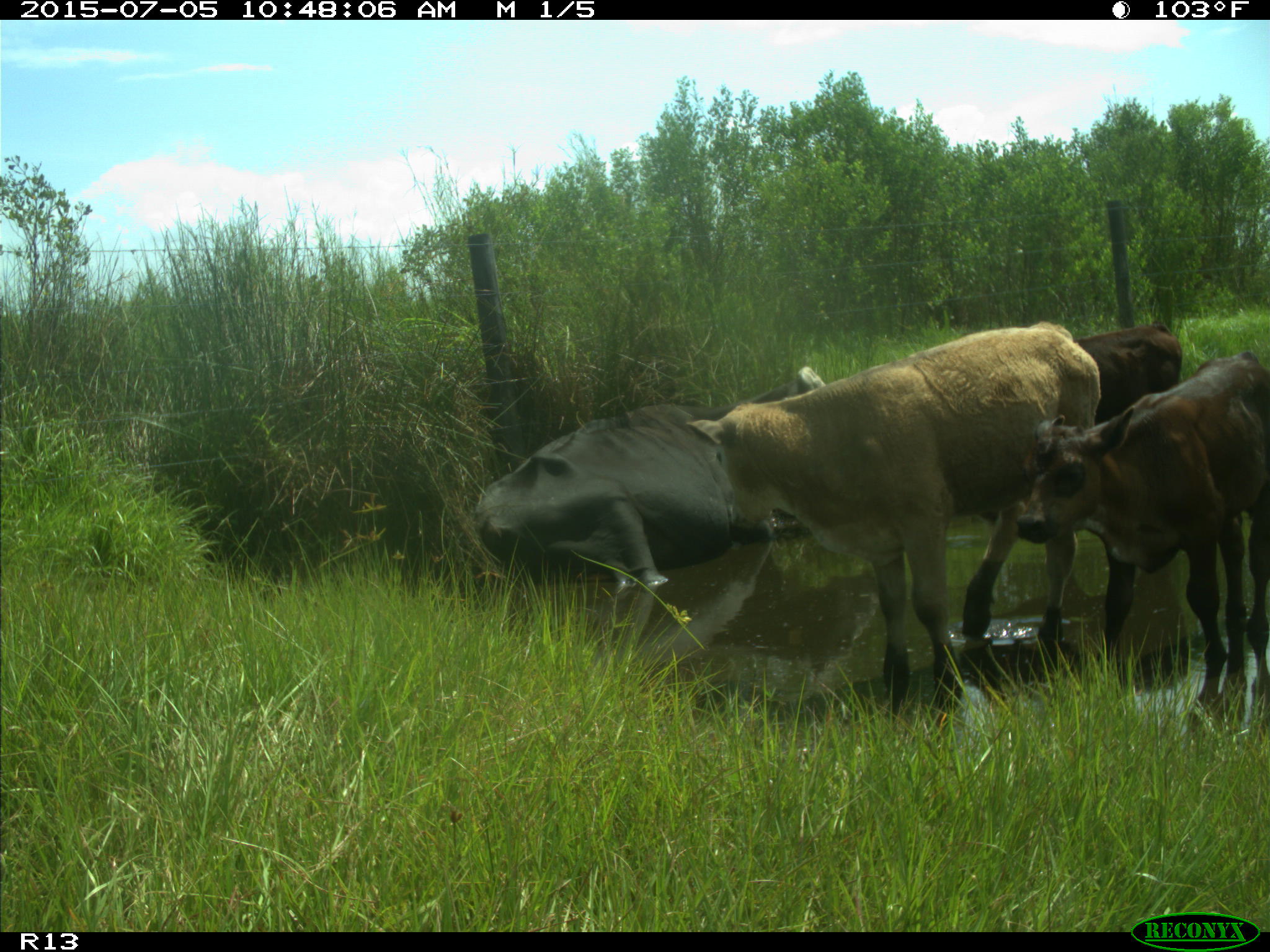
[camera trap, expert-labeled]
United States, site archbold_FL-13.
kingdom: Animalia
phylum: Chordata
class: Mammalia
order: Artiodactyla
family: Bovidae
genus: Bos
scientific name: Bos taurus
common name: domestic cow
Bos taurus (domestic cow).